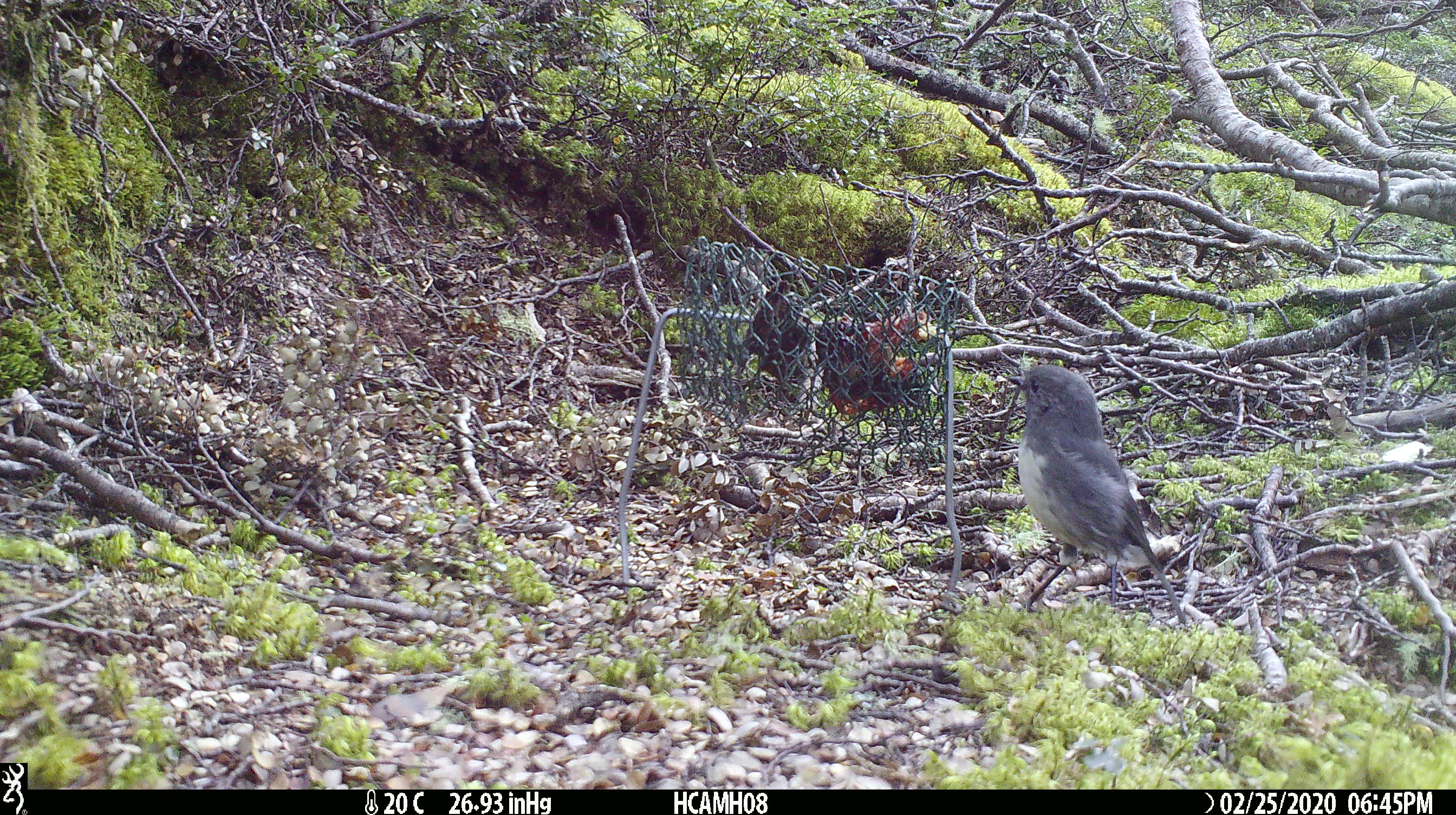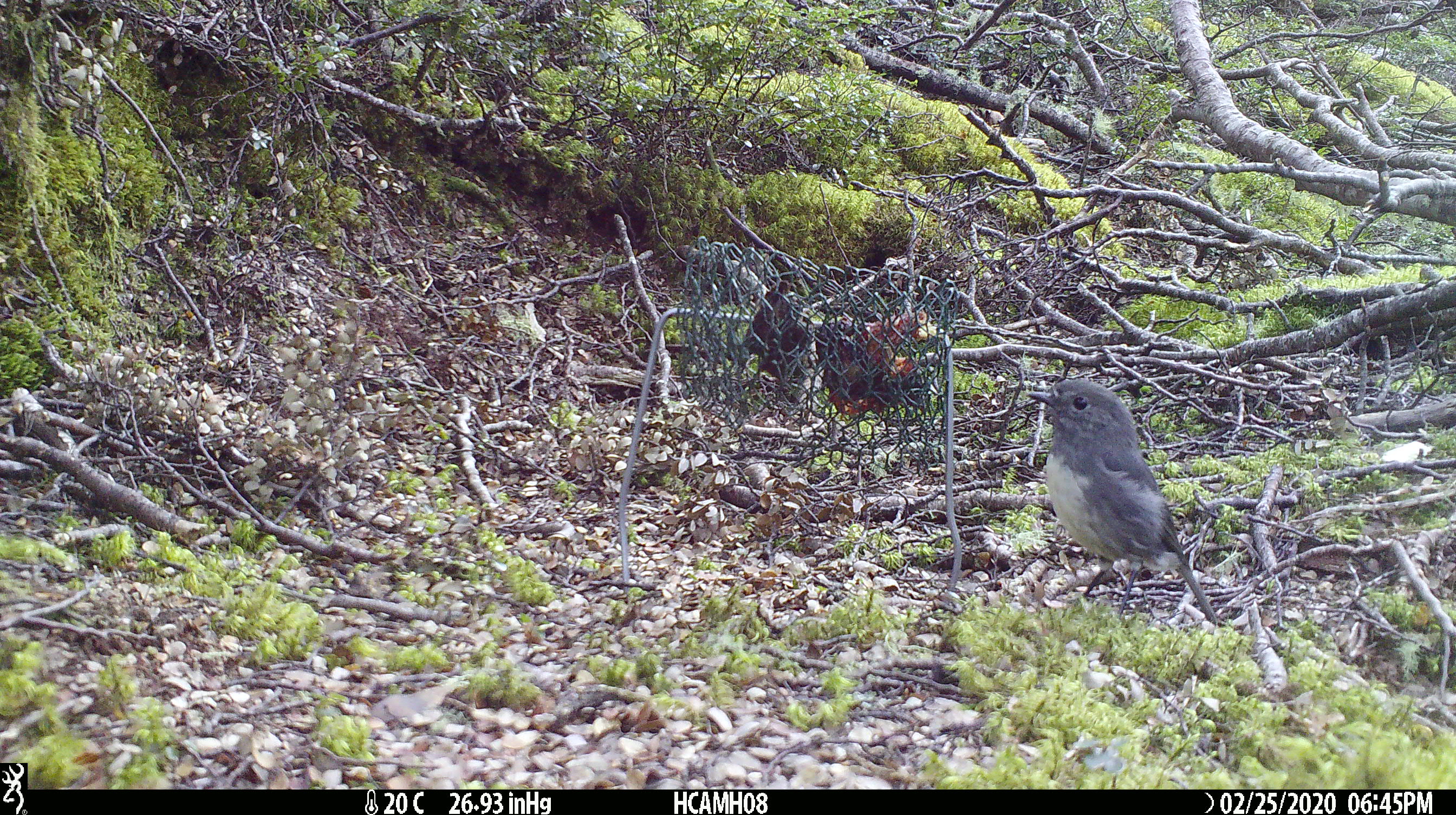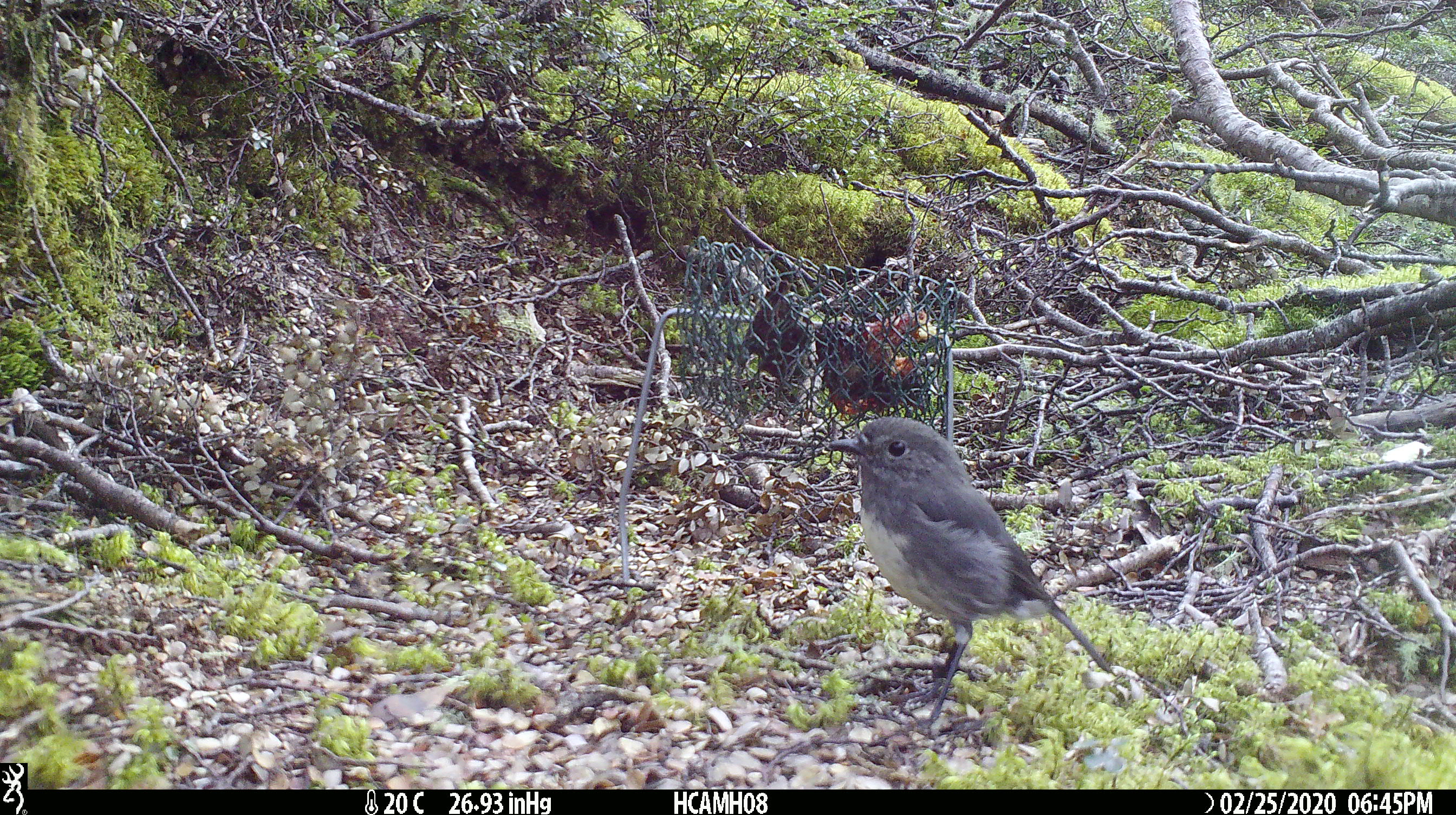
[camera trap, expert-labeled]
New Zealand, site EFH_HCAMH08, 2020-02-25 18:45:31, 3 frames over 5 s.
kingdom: Animalia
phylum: Chordata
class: Aves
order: Passeriformes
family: Petroicidae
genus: Petroica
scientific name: Petroica australis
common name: new zealand robin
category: robin